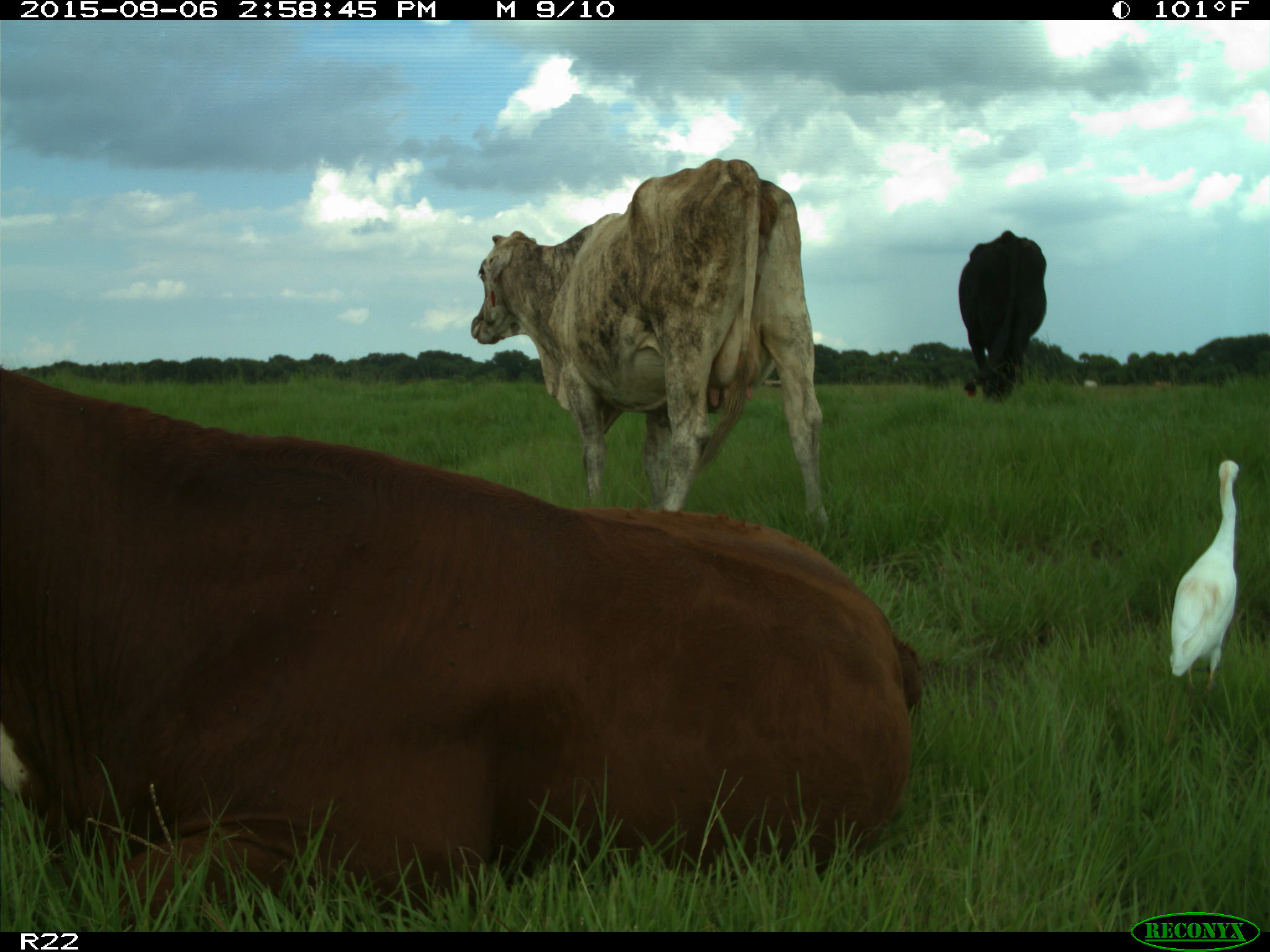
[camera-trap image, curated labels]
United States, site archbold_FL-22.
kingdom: Animalia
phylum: Chordata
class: Mammalia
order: Artiodactyla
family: Bovidae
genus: Bos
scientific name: Bos taurus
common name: domestic cow